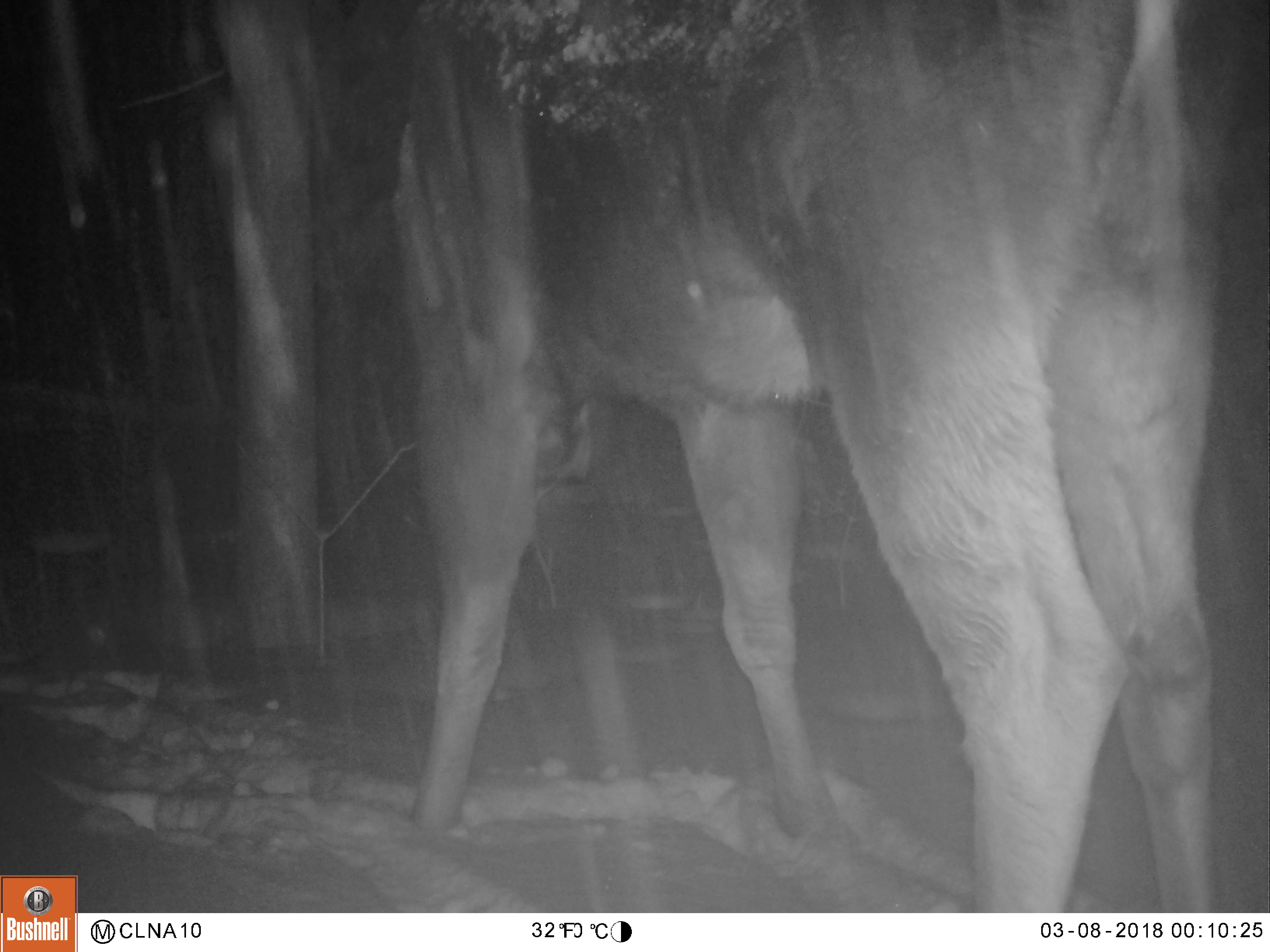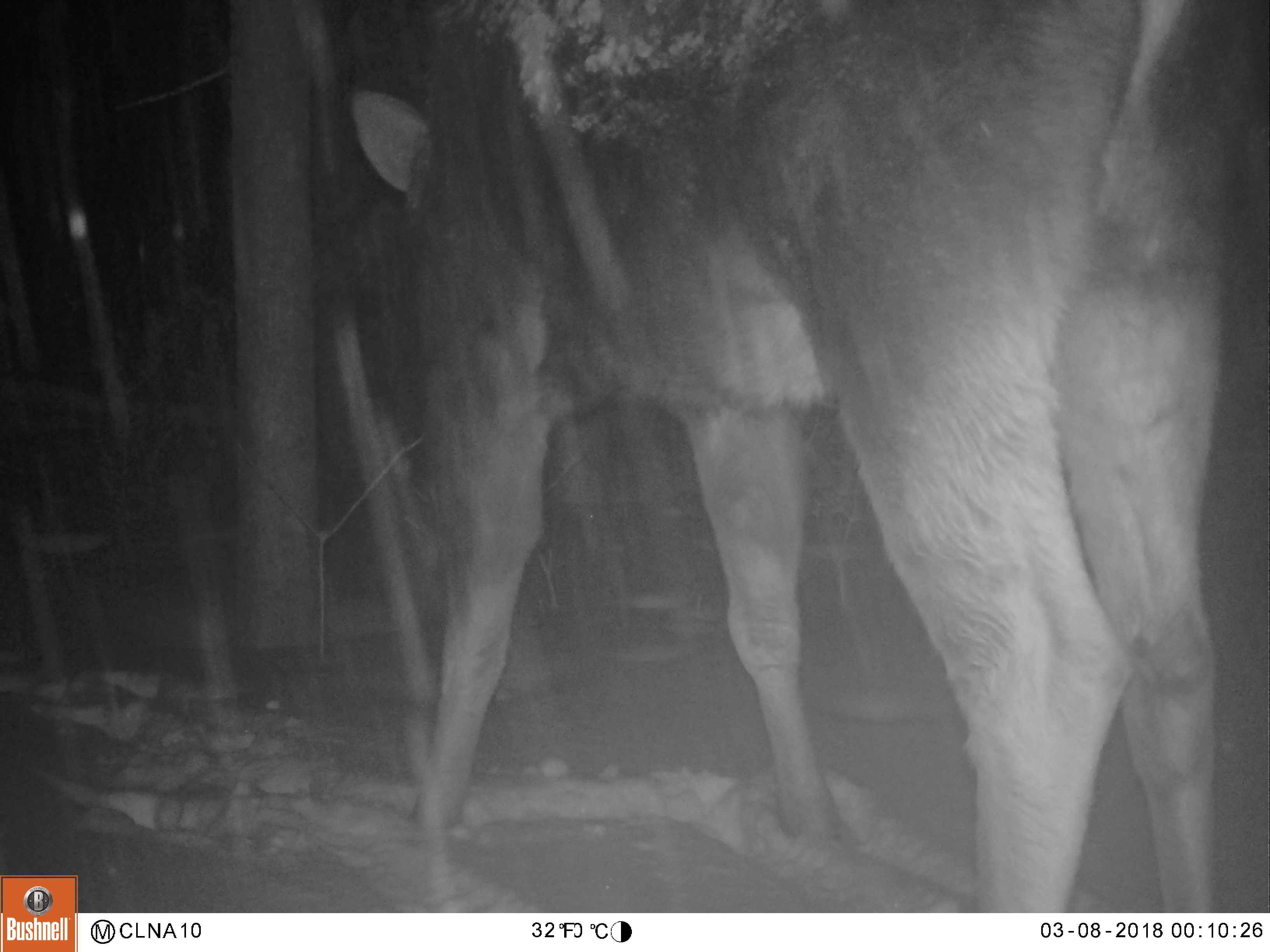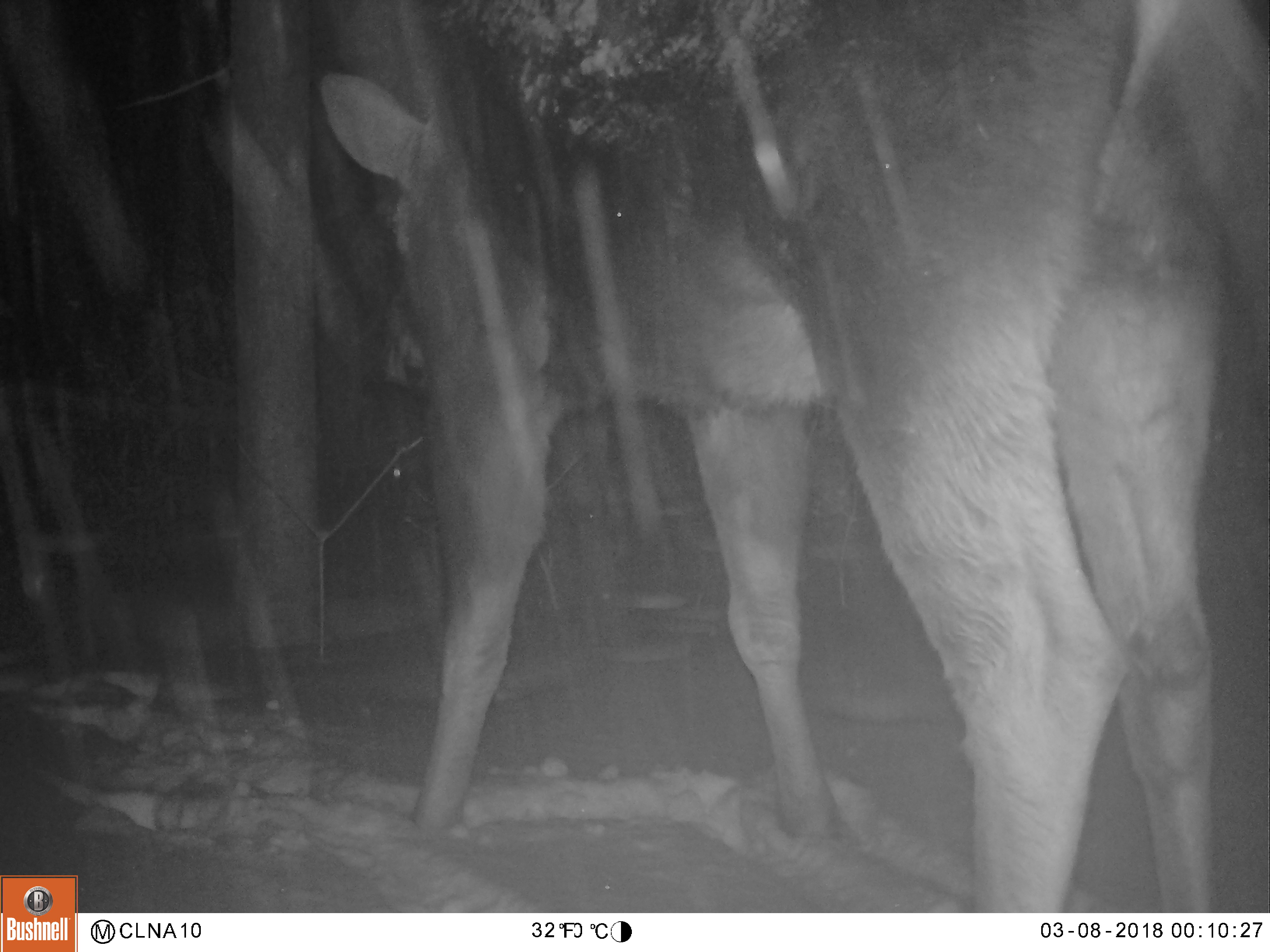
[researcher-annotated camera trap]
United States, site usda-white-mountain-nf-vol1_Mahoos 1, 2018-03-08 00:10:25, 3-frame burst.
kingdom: Animalia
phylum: Chordata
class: Mammalia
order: Artiodactyla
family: Cervidae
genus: Alces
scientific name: Alces alces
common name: moose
Moose (Alces alces).